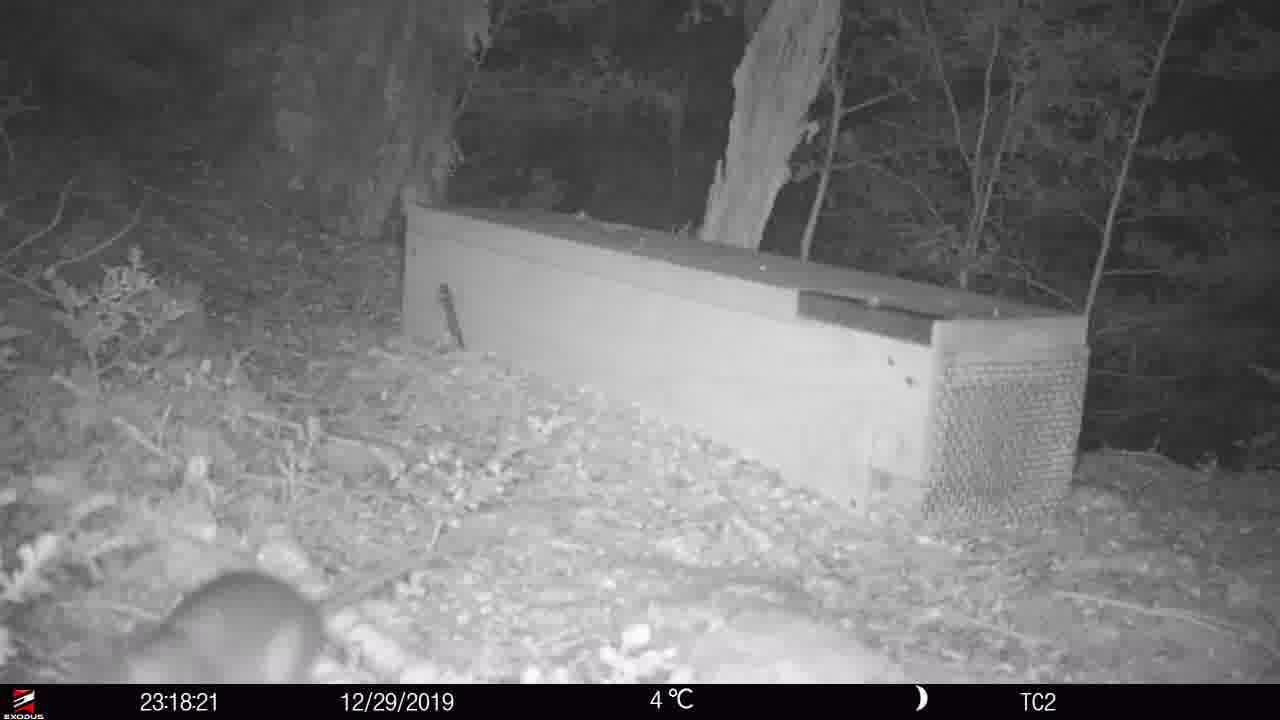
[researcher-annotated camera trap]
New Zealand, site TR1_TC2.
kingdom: Animalia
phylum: Chordata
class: Mammalia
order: Rodentia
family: Muridae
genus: Rattus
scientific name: Rattus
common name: rat